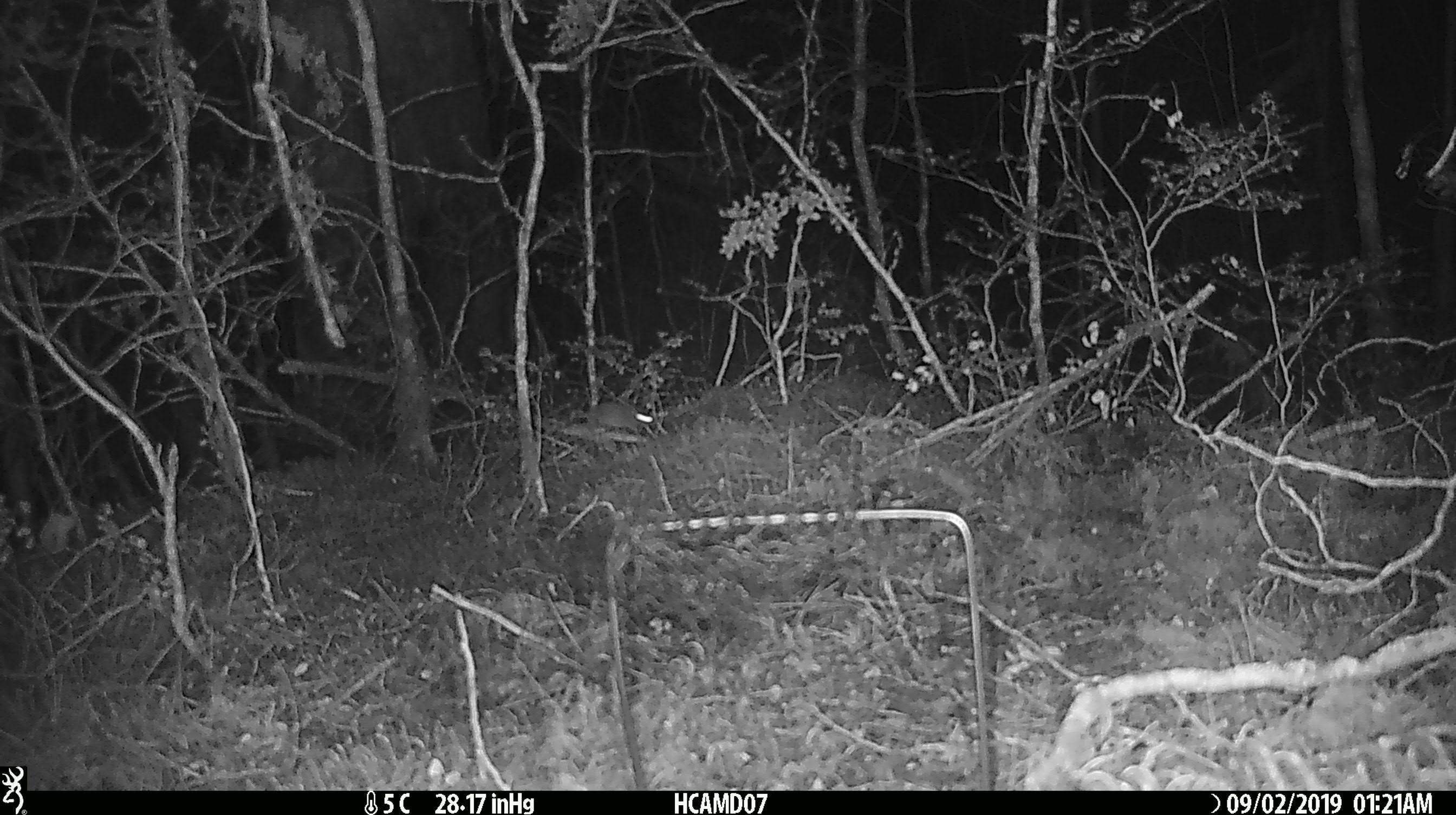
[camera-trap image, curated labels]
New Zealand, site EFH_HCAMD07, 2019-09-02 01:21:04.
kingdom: Animalia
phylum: Chordata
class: Mammalia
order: Rodentia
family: Muridae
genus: Mus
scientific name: Mus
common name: mouse